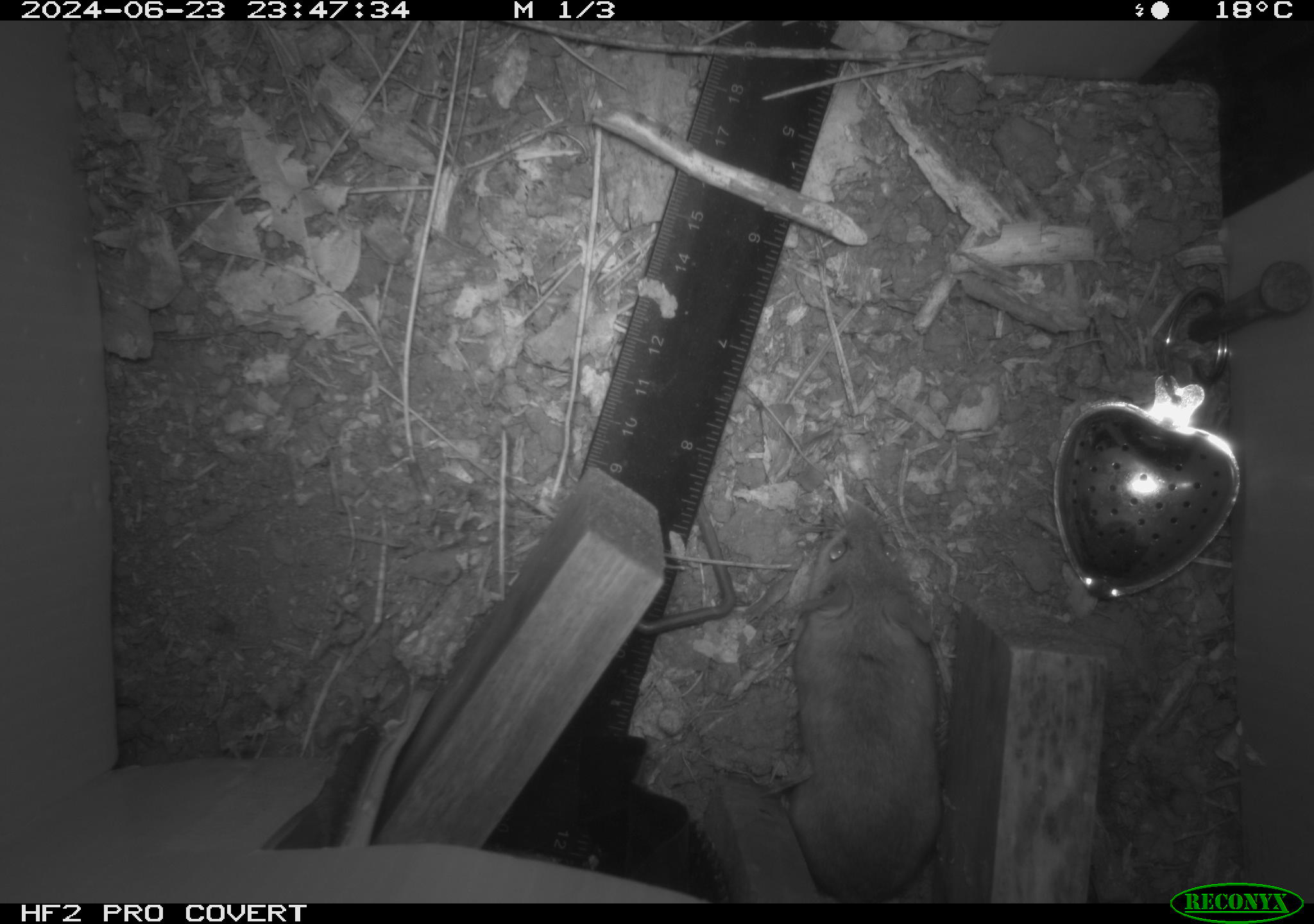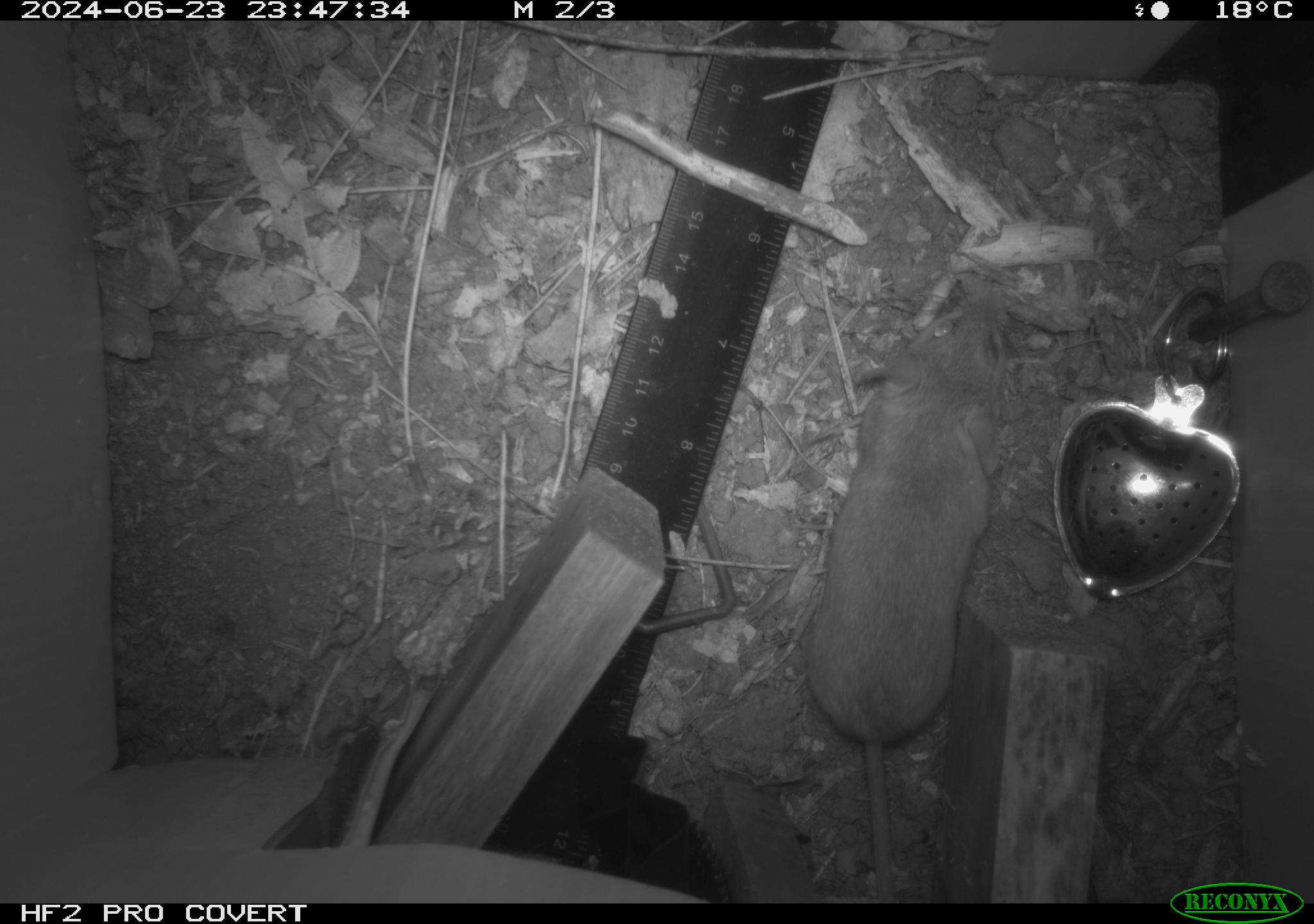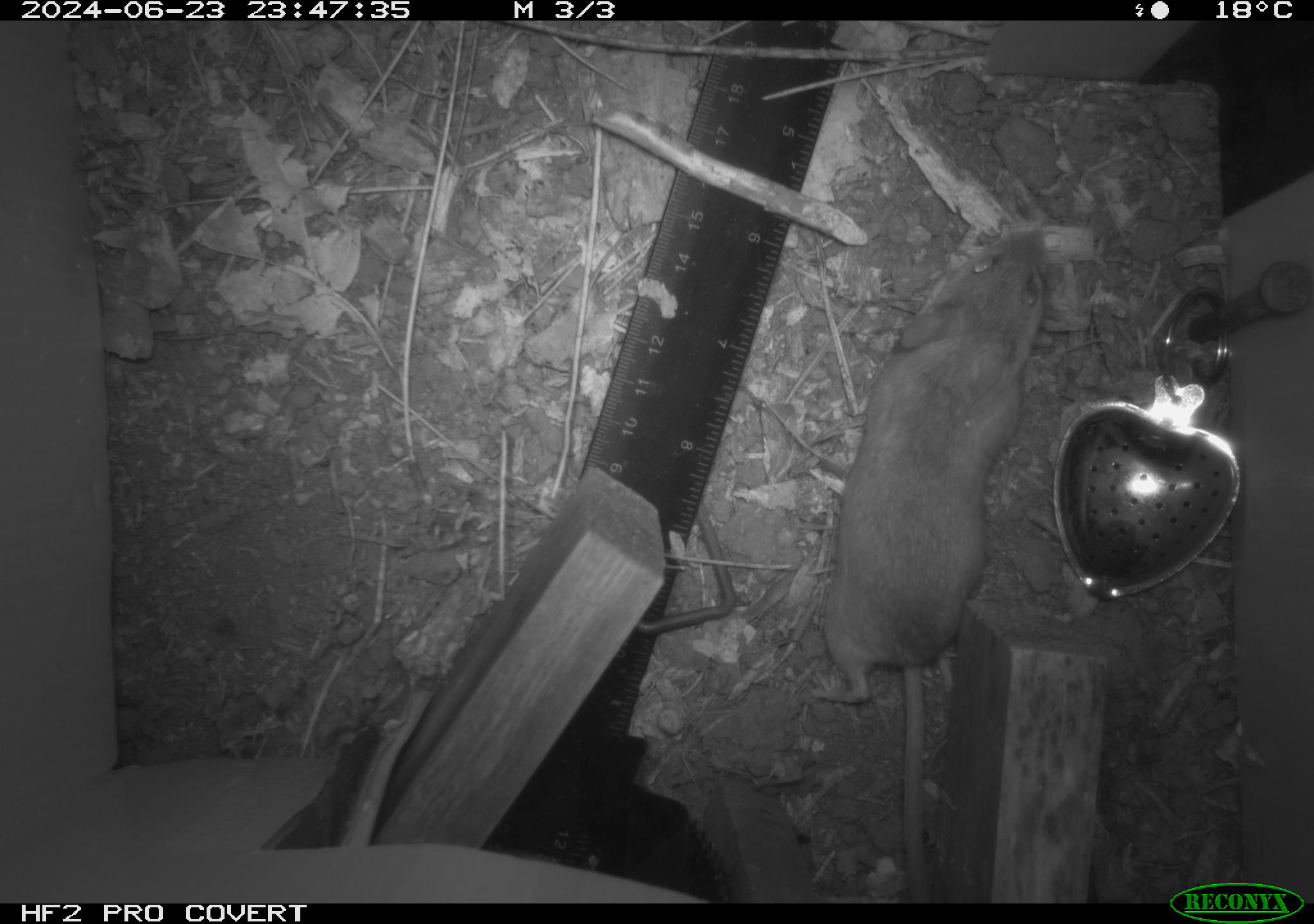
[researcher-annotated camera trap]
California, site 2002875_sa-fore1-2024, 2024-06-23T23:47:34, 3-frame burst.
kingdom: Animalia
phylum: Chordata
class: Mammalia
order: Rodentia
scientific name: Rodentia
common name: rodent